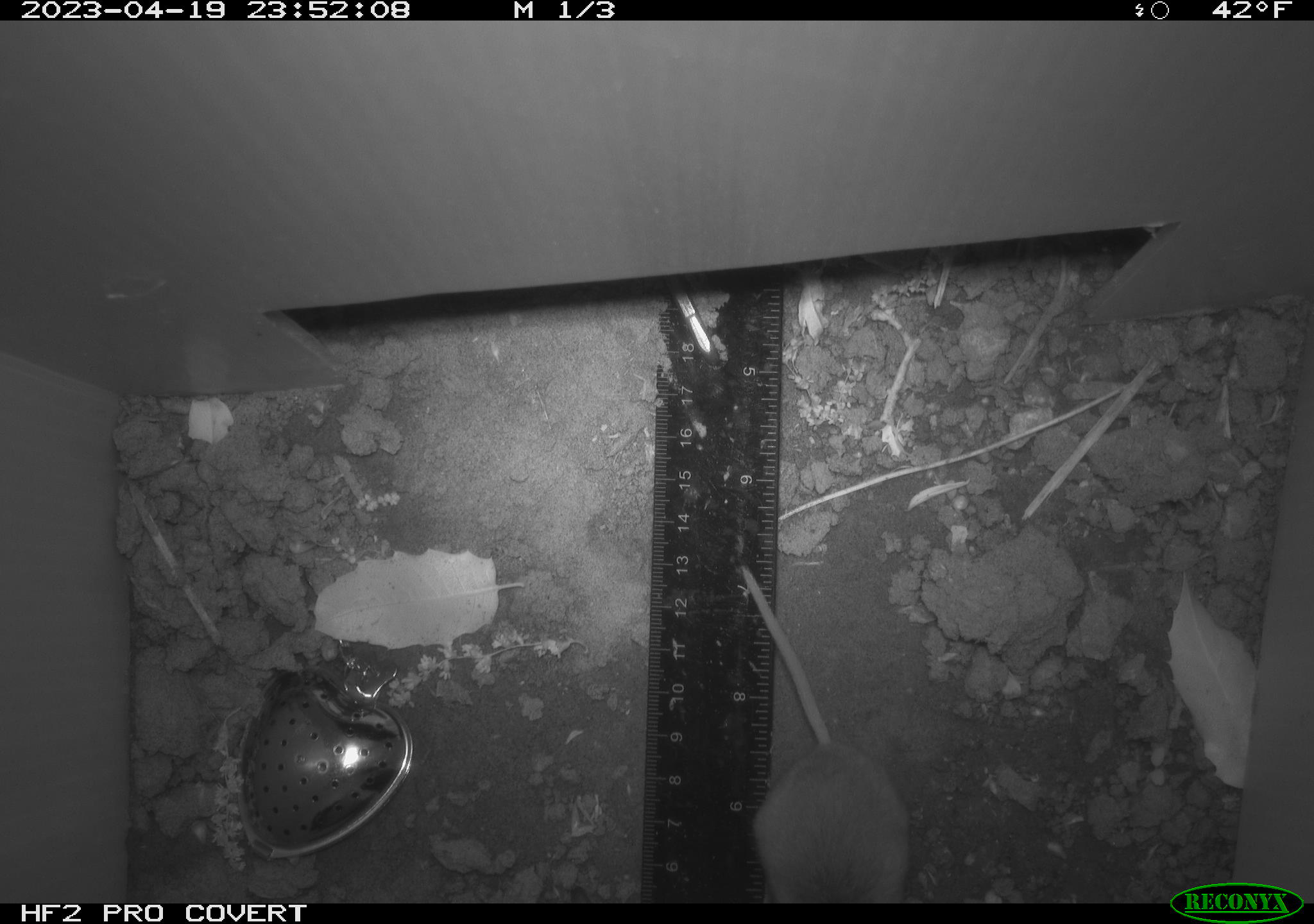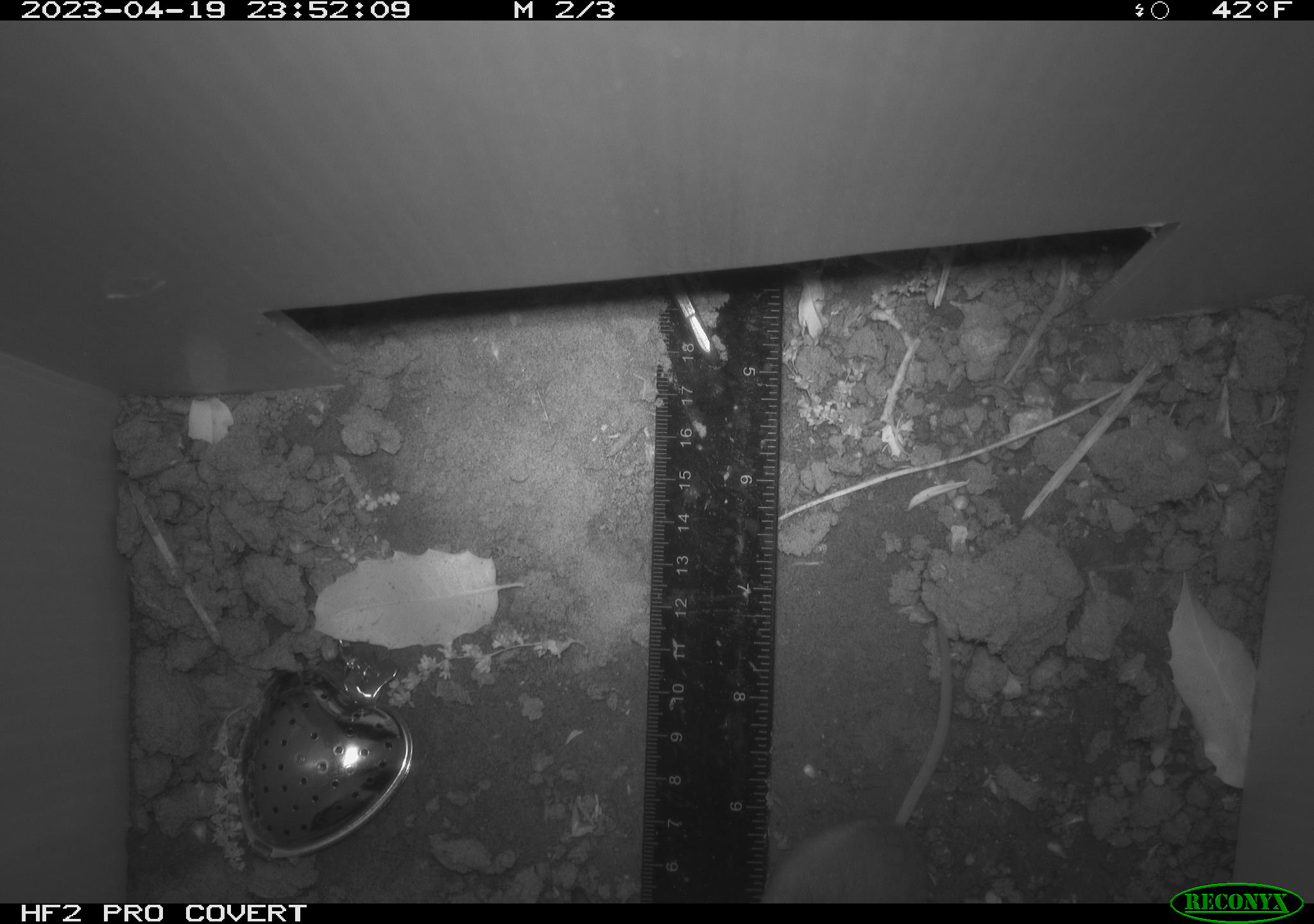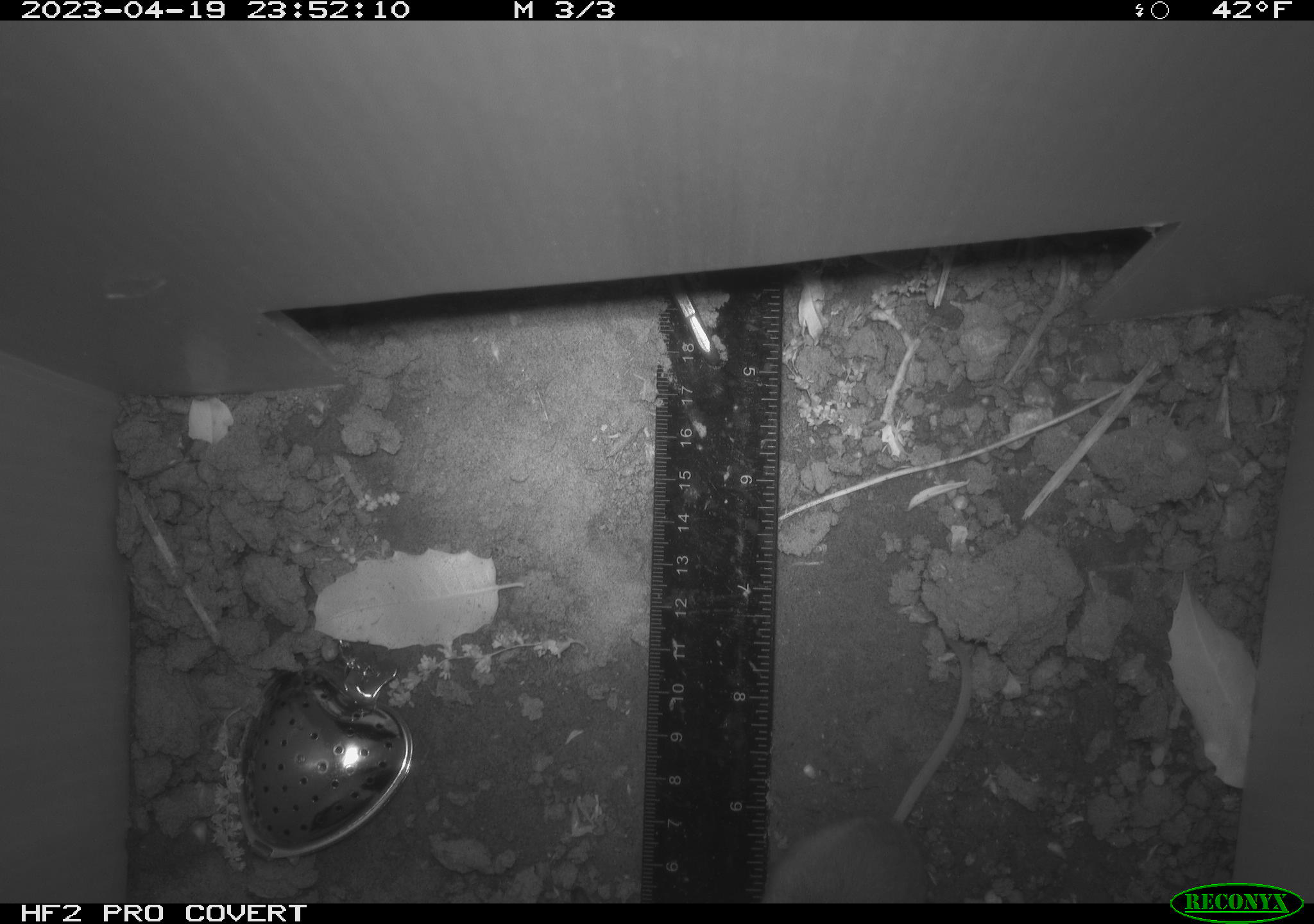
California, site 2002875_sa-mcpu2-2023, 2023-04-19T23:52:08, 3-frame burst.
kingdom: Animalia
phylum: Chordata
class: Mammalia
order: Rodentia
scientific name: Rodentia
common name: mouse species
Mouse species (Rodentia).